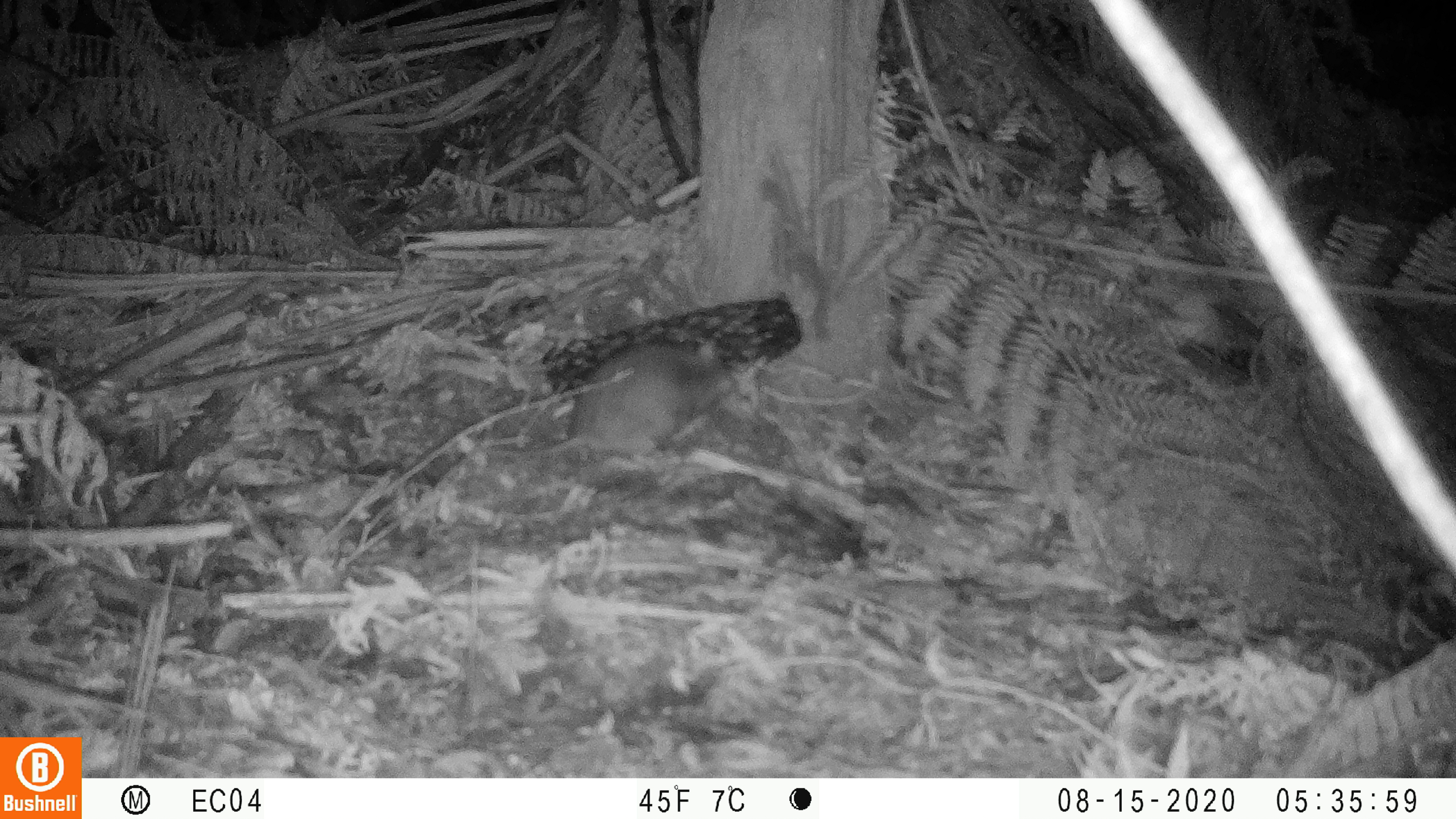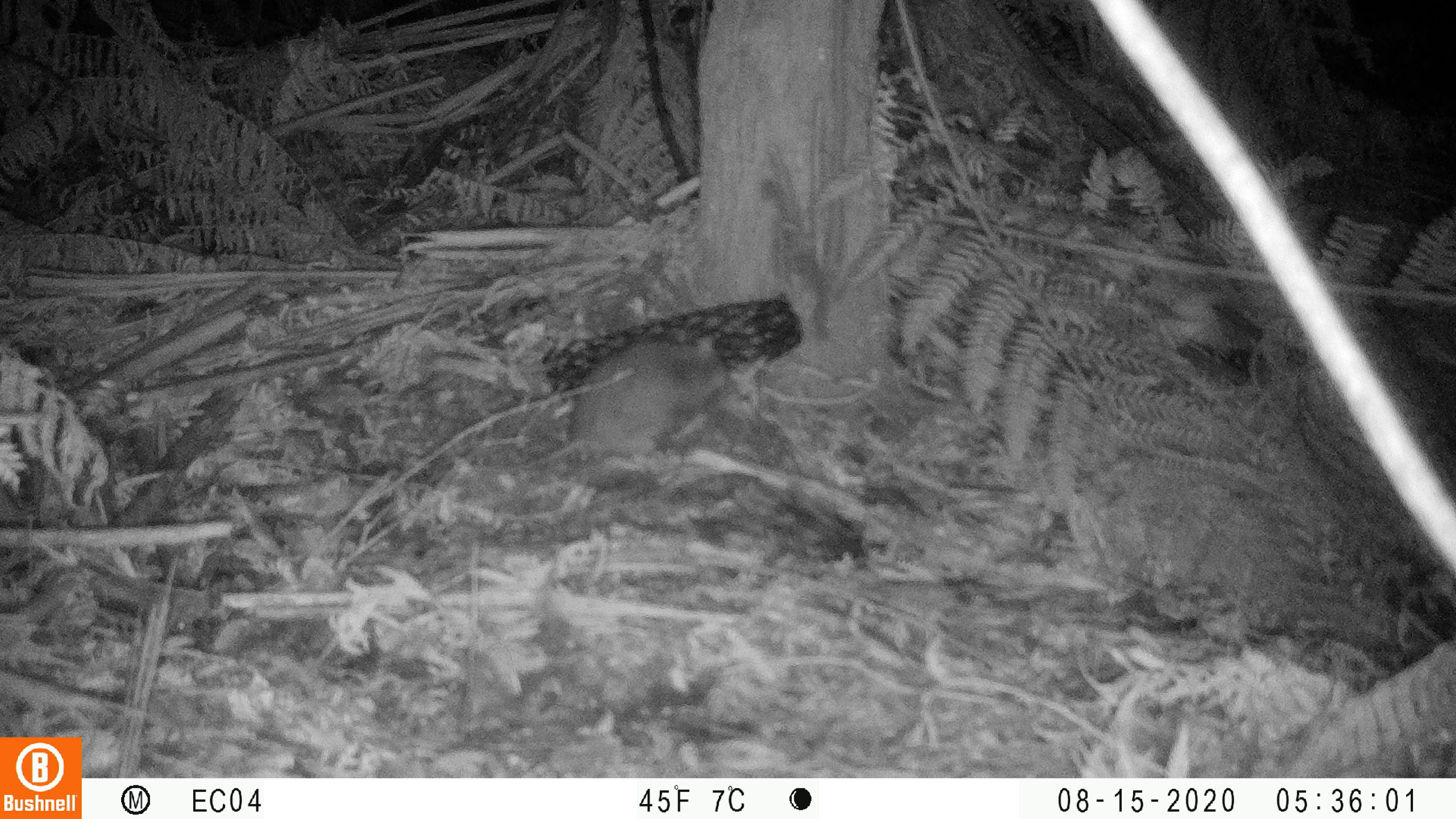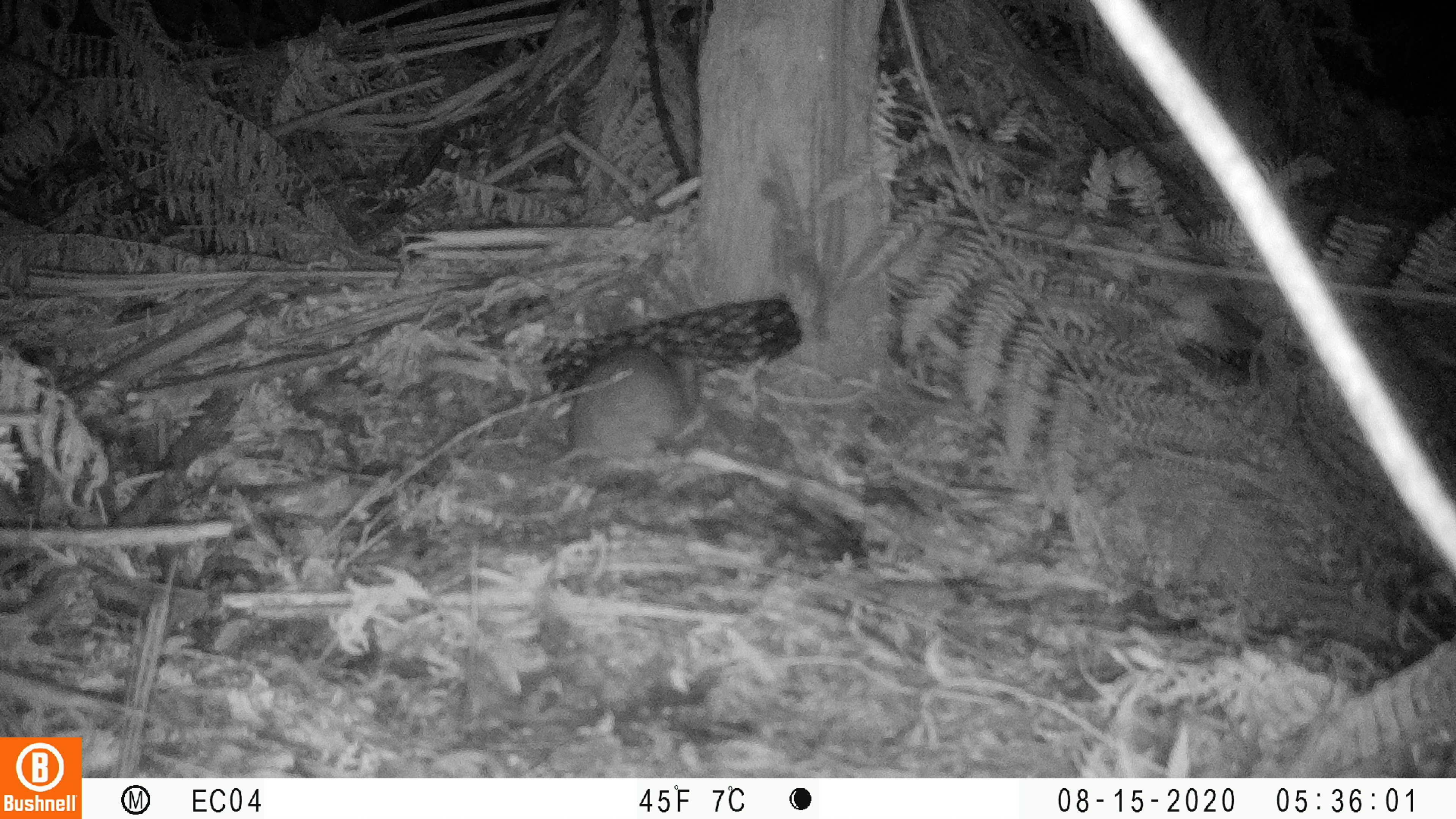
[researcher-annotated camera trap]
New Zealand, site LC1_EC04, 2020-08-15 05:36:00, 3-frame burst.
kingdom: Animalia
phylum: Chordata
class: Mammalia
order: Rodentia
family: Muridae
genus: Rattus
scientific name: Rattus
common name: rat